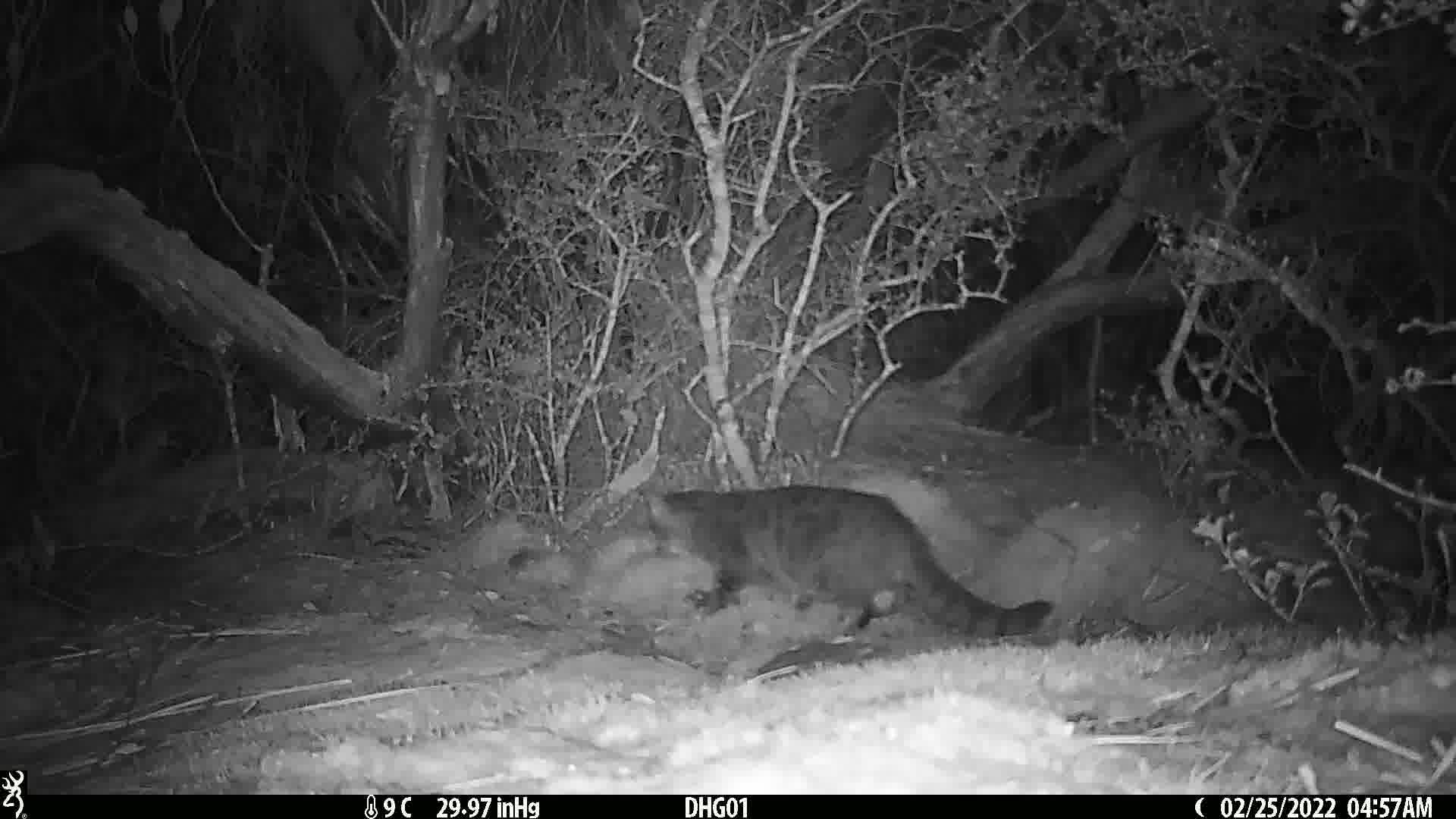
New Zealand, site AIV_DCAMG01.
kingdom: Animalia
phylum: Chordata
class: Mammalia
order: Carnivora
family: Felidae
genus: Felis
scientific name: Felis catus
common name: domestic cat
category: cat